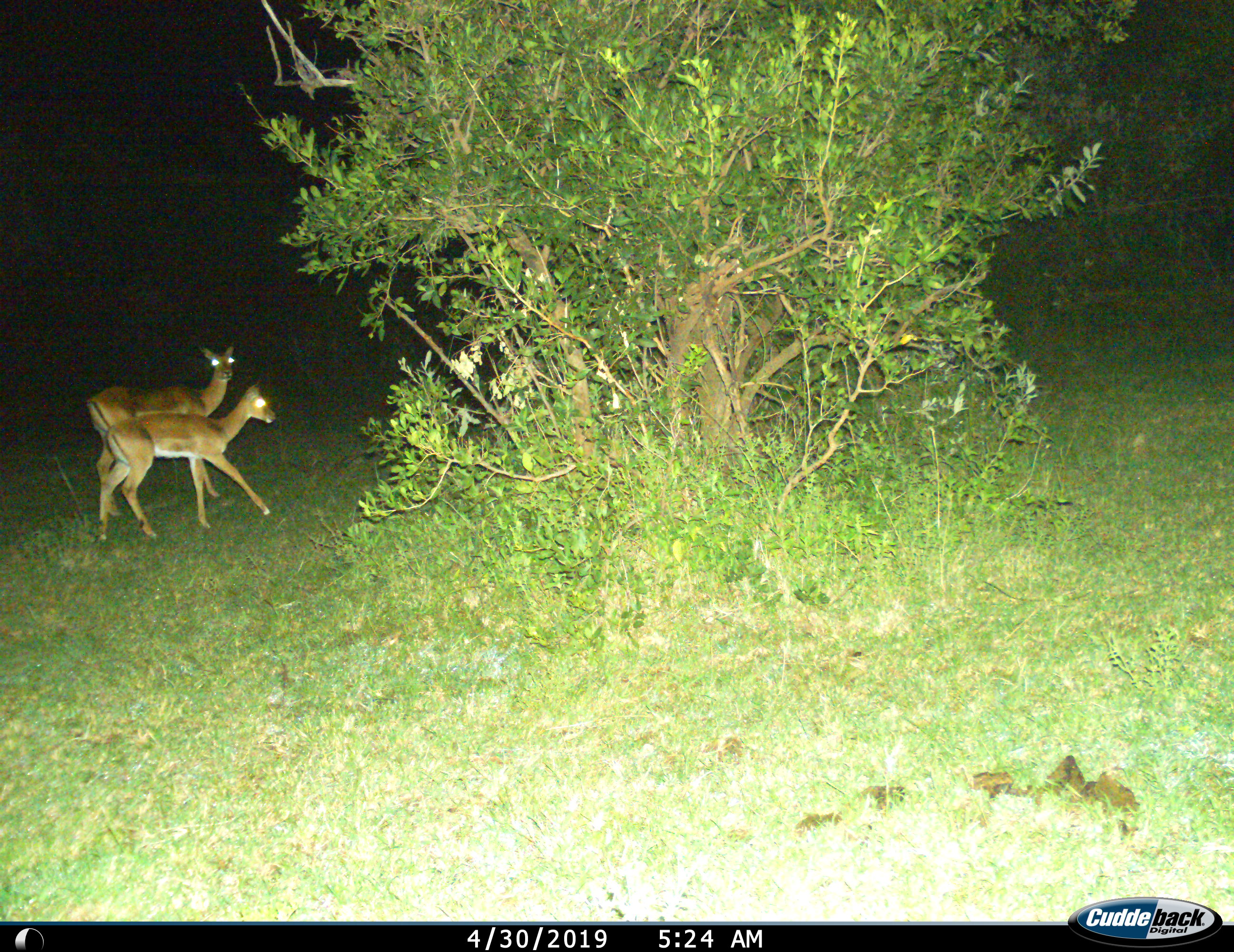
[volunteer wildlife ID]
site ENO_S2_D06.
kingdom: Animalia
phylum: Chordata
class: Mammalia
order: Artiodactyla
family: Bovidae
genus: Aepyceros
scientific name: Aepyceros melampus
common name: impala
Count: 2.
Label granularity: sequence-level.